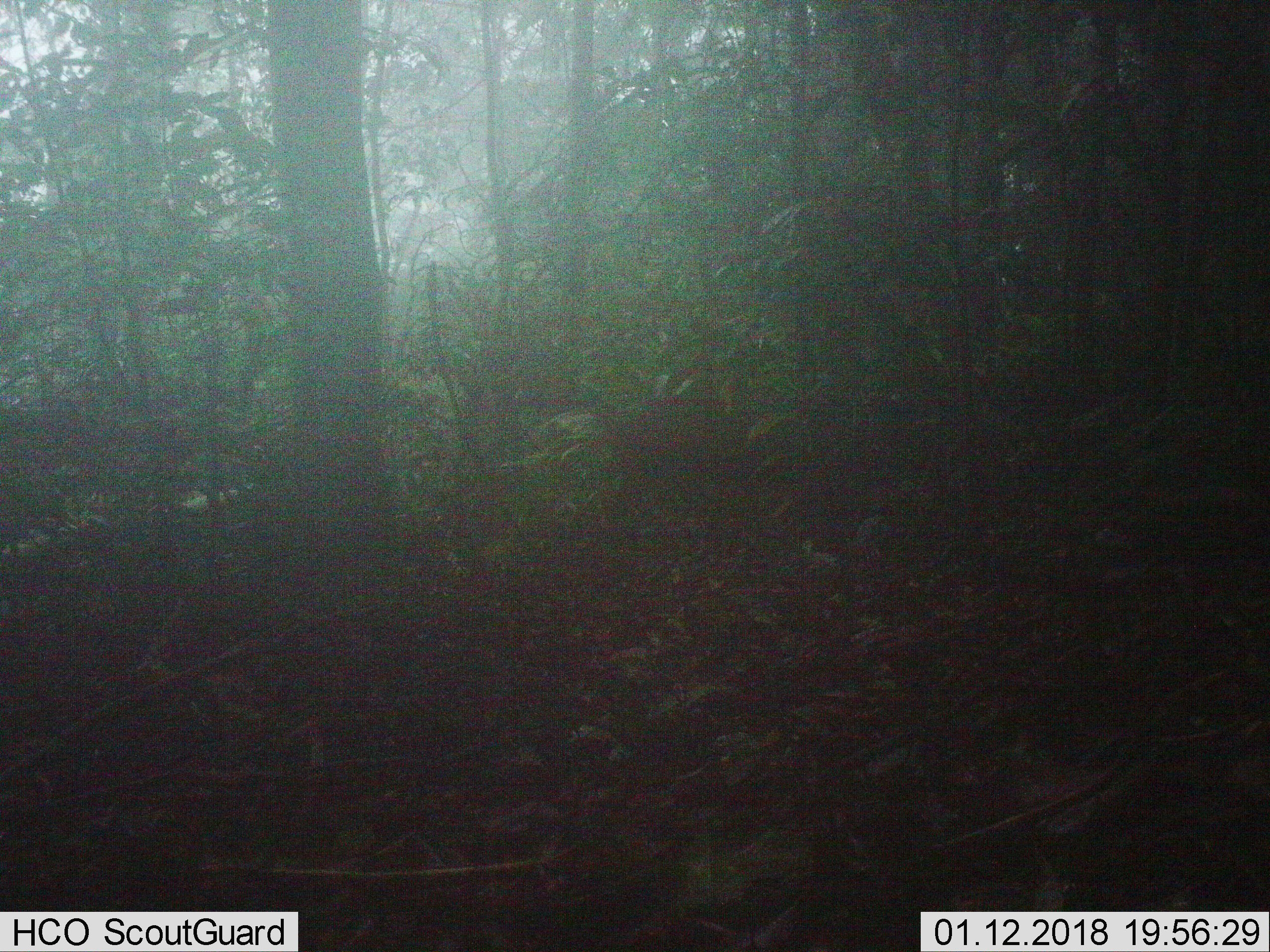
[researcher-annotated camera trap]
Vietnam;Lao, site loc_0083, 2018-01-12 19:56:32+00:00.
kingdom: Animalia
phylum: Chordata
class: Mammalia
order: Artiodactyla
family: Cervidae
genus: Muntiacus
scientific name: Muntiacus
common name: muntjacs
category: unidentified muntjac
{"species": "unidentified muntjac (muntjacs) (Muntiacus)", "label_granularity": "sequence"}